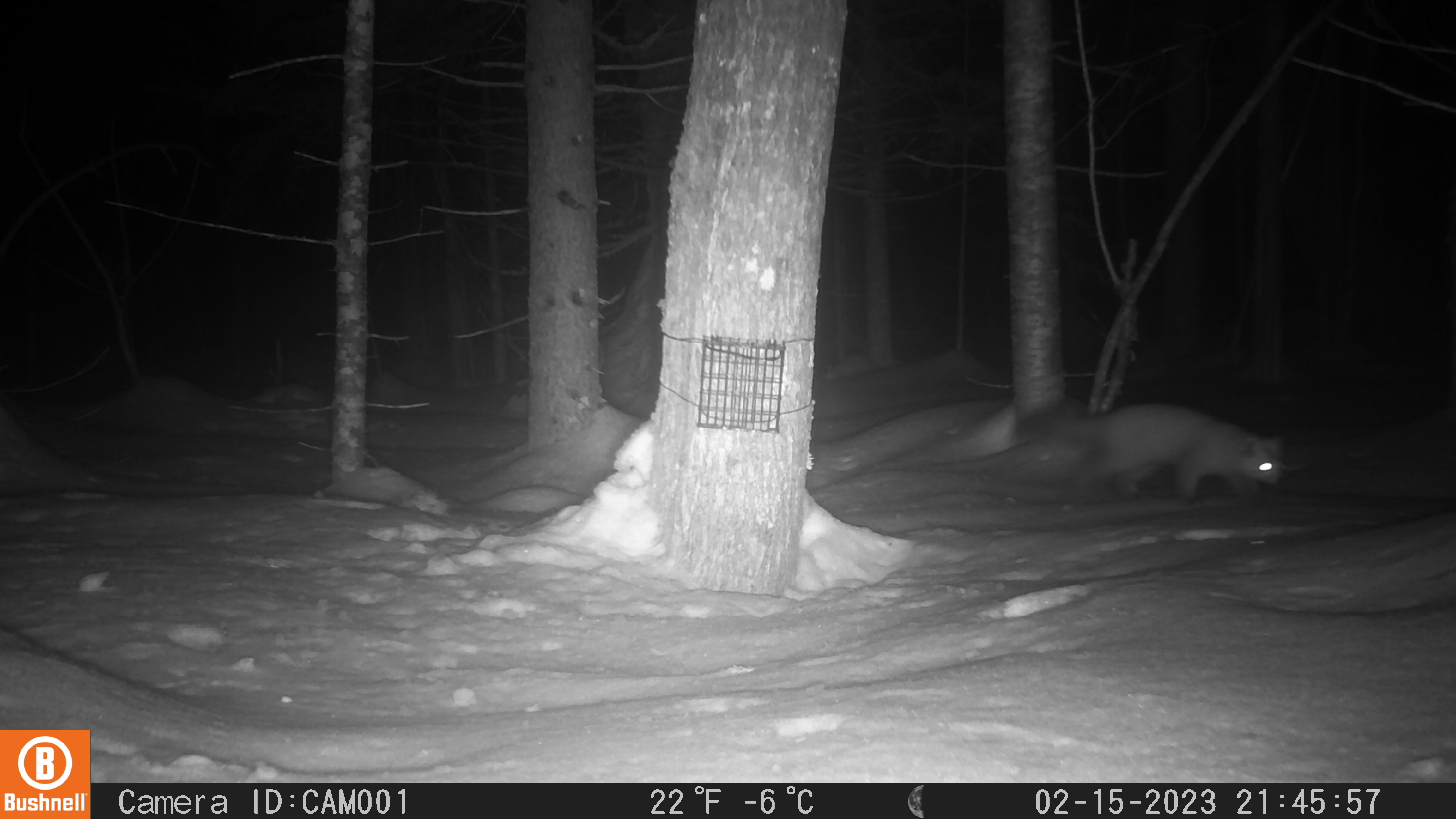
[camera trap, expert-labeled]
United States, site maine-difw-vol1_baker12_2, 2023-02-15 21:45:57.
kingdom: Animalia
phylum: Chordata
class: Mammalia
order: Carnivora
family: Mustelidae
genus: Martes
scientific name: Martes americana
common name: american marten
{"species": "american marten (Martes americana)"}